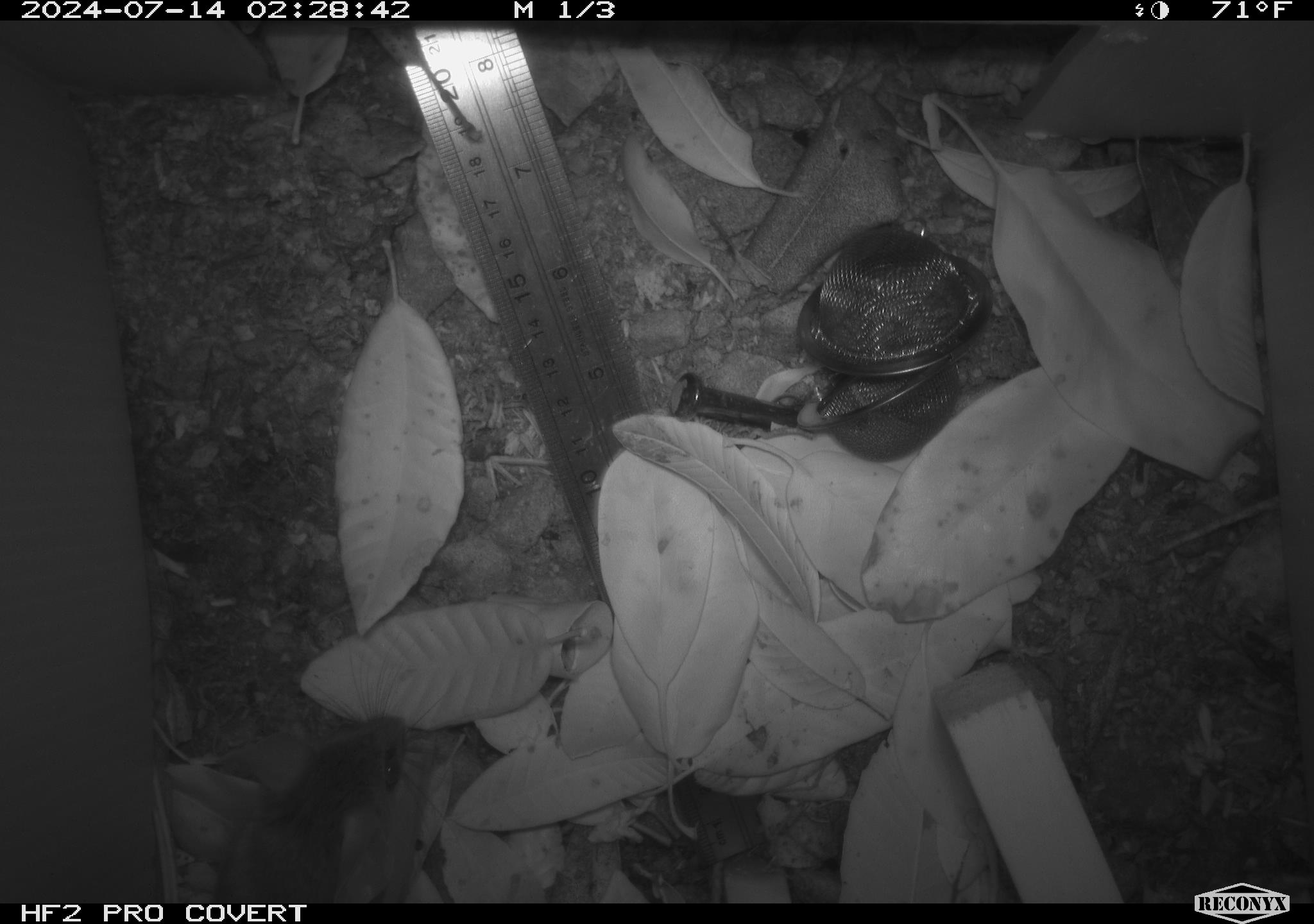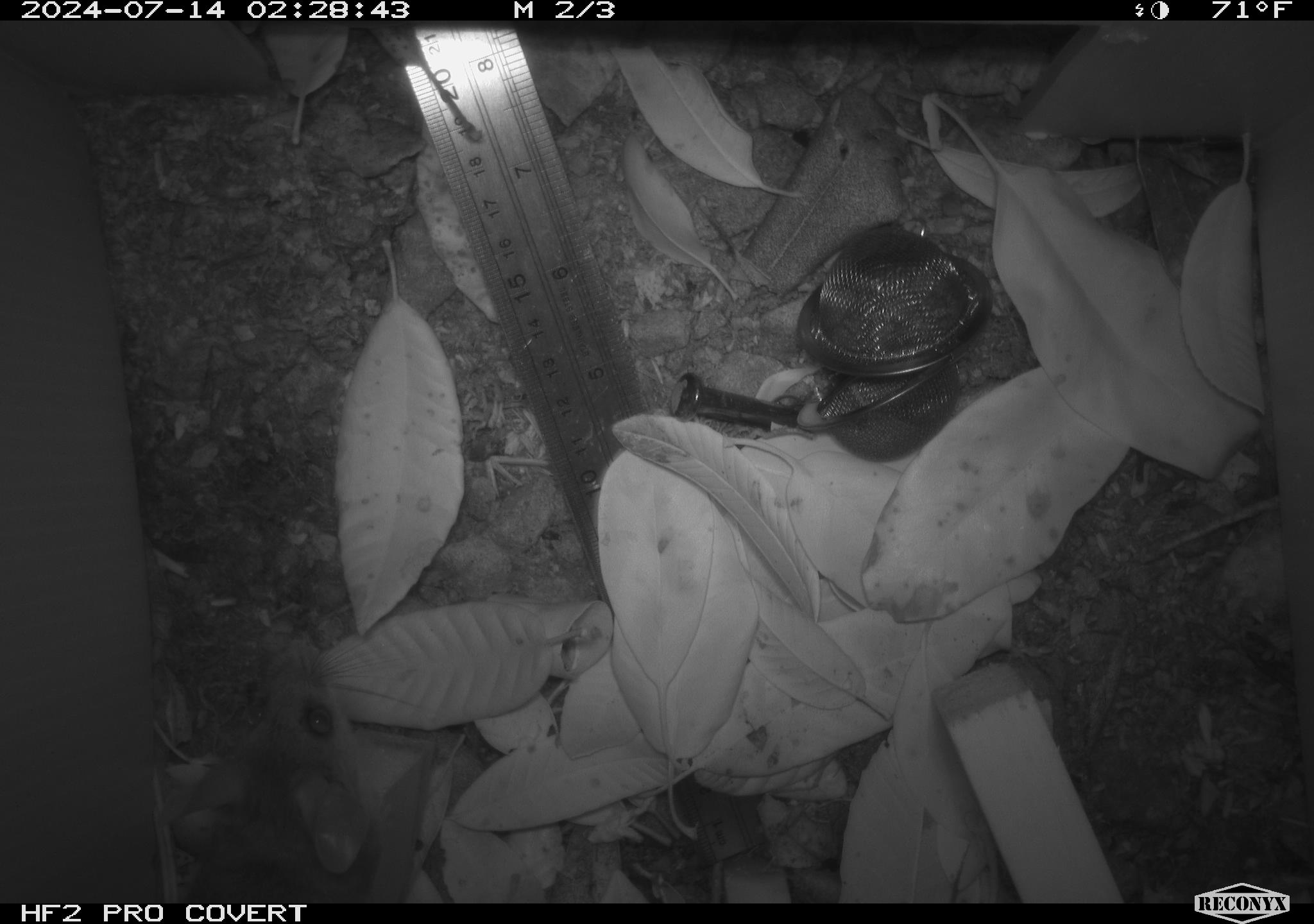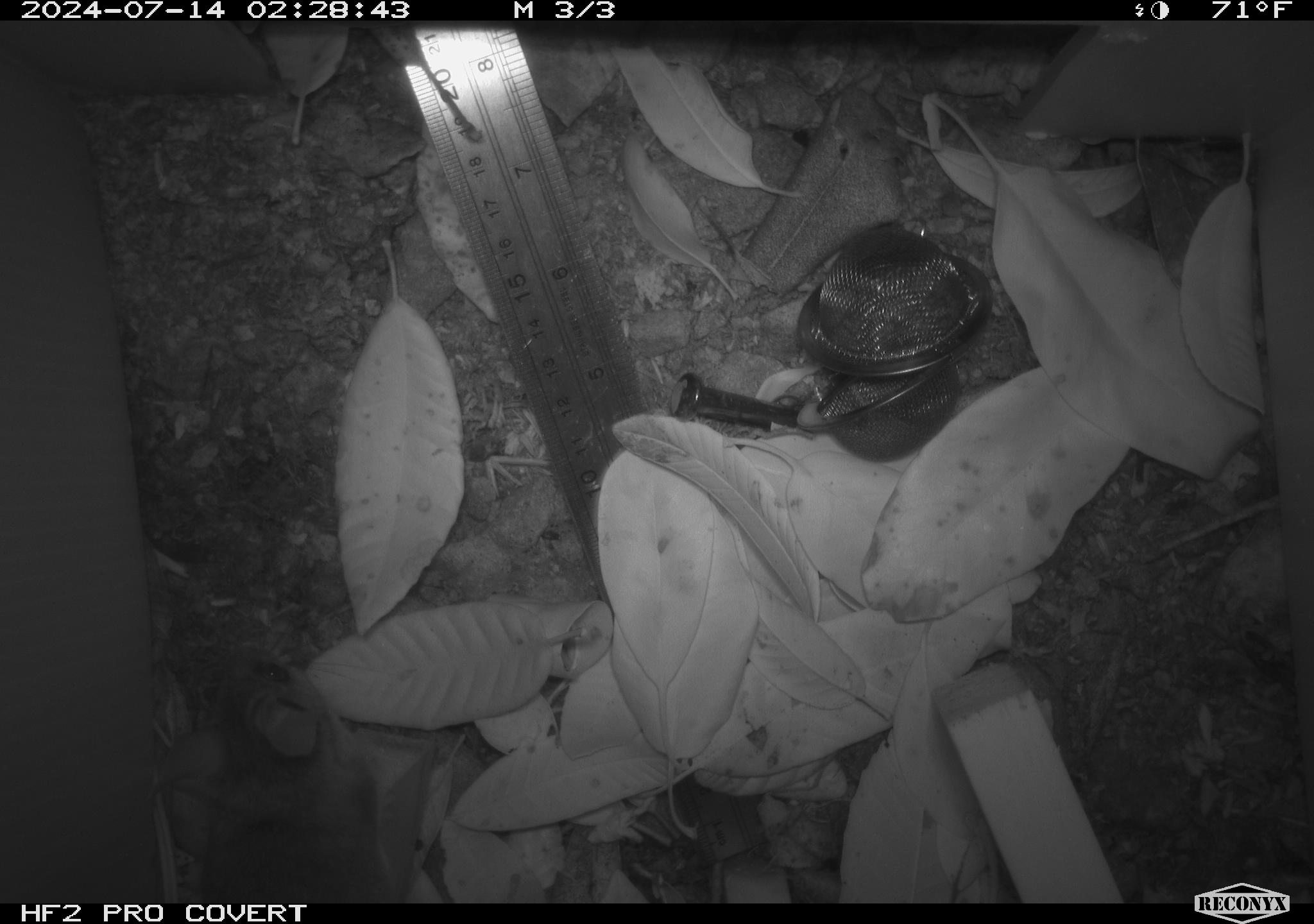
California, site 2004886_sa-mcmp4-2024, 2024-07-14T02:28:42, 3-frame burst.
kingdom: Animalia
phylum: Chordata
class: Mammalia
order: Rodentia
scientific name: Rodentia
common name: mouse species